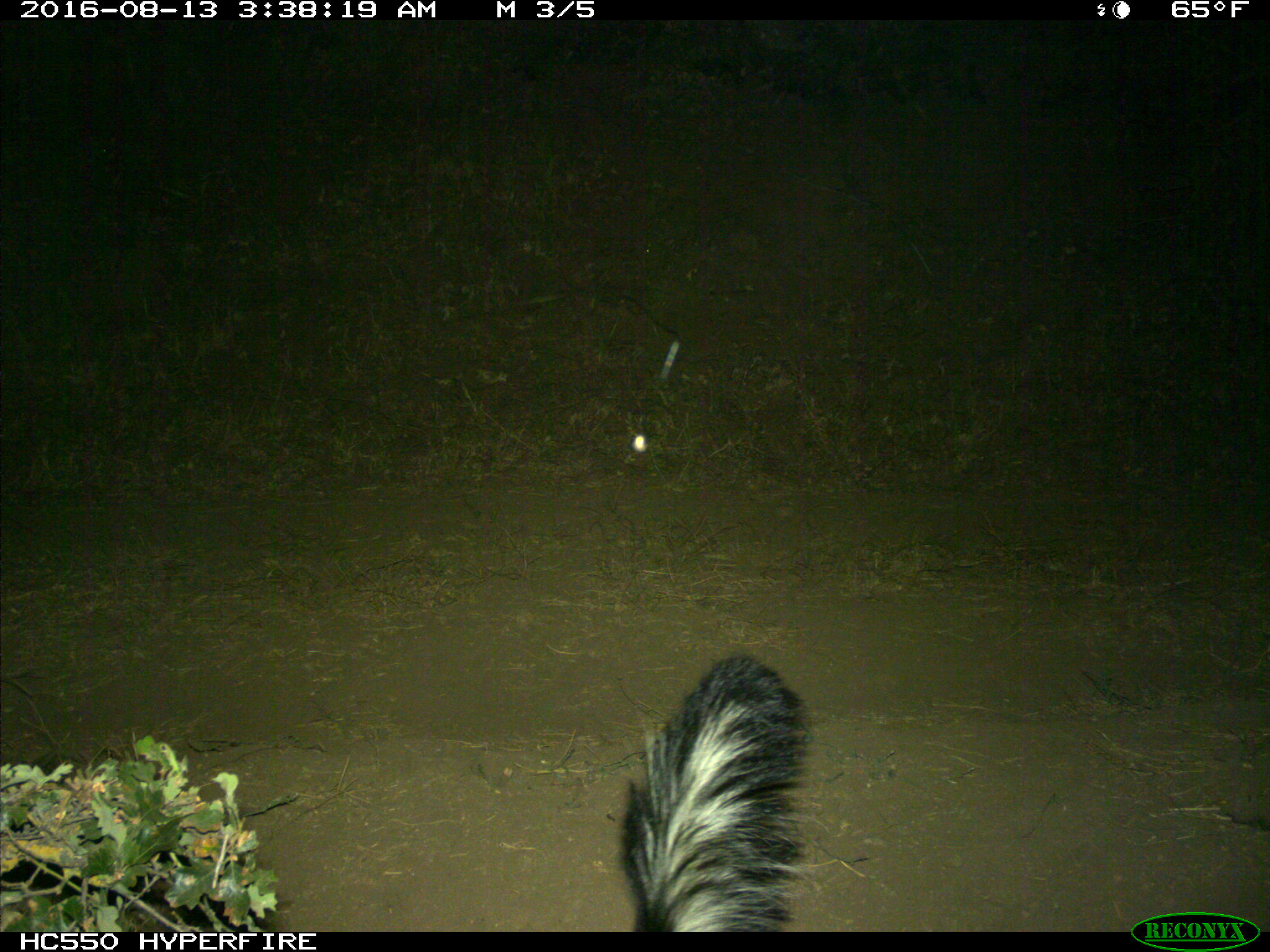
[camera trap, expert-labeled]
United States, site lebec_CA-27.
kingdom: Animalia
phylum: Chordata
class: Mammalia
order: Carnivora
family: Mephitidae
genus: Mephitis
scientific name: Mephitis mephitis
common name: striped skunk